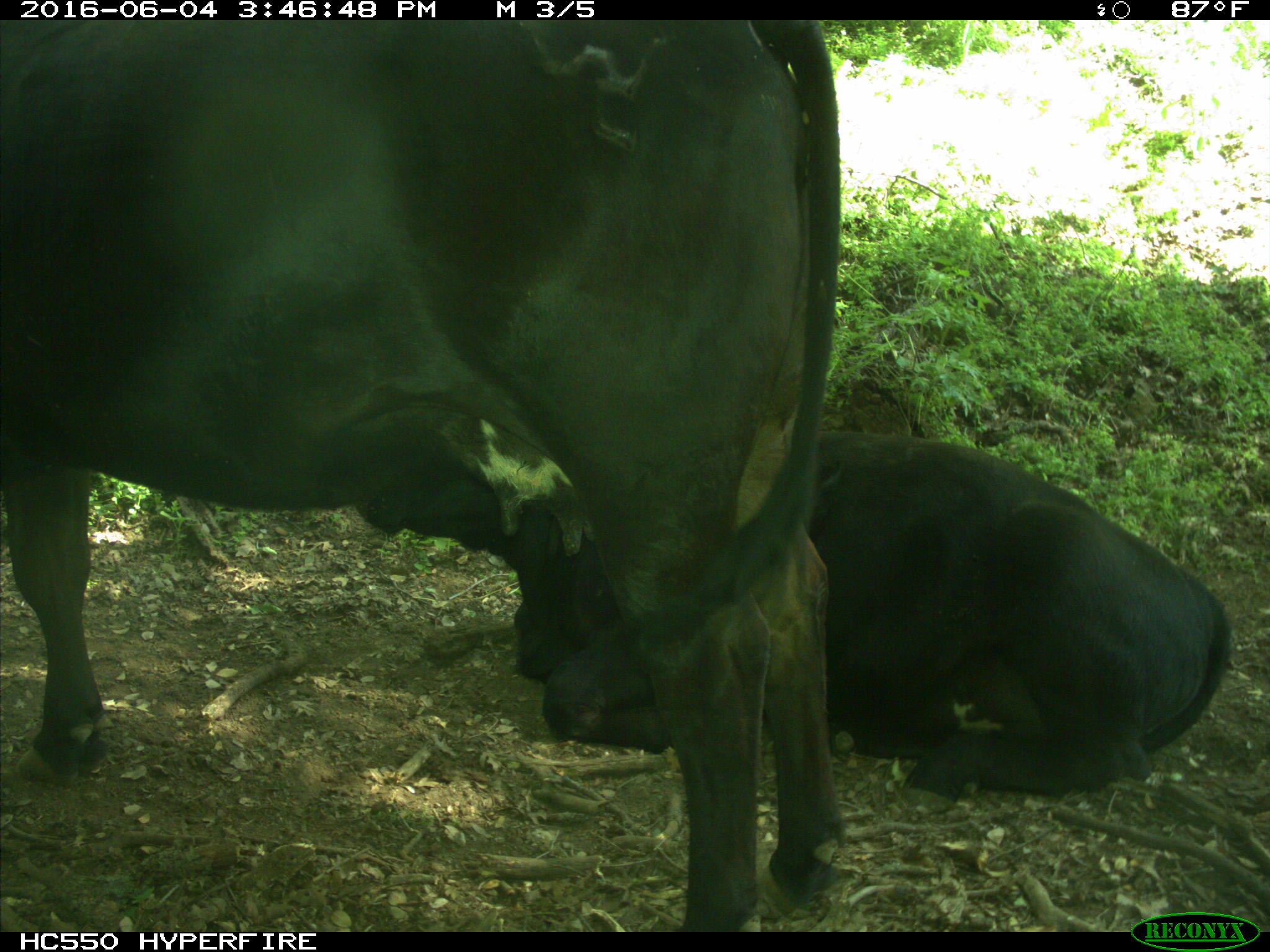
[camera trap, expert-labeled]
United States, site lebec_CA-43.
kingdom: Animalia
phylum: Chordata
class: Mammalia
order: Artiodactyla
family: Bovidae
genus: Bos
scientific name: Bos taurus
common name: domestic cow